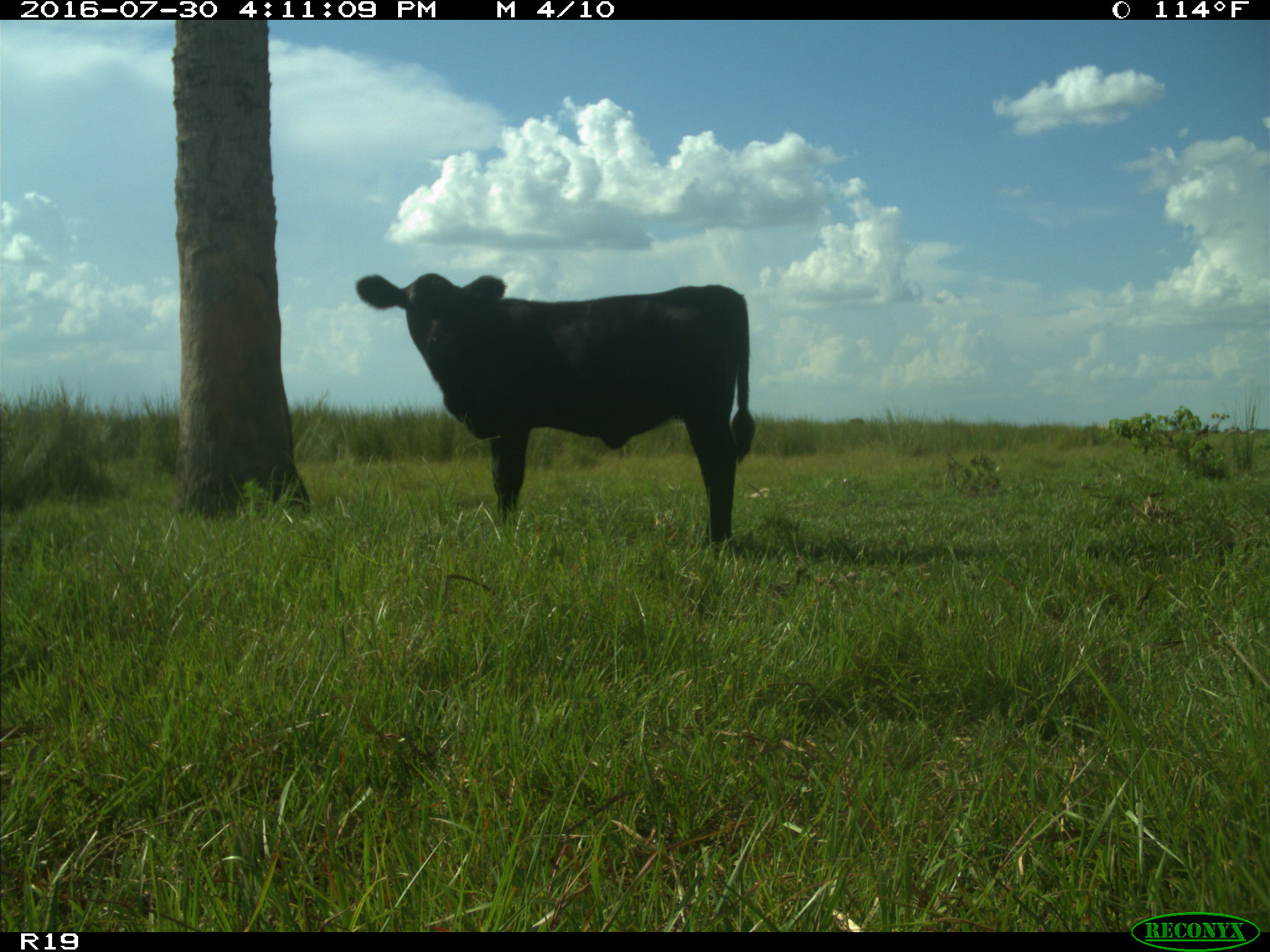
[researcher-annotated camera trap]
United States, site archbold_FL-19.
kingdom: Animalia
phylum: Chordata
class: Mammalia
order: Artiodactyla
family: Bovidae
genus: Bos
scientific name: Bos taurus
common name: domestic cow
Bos taurus (domestic cow).